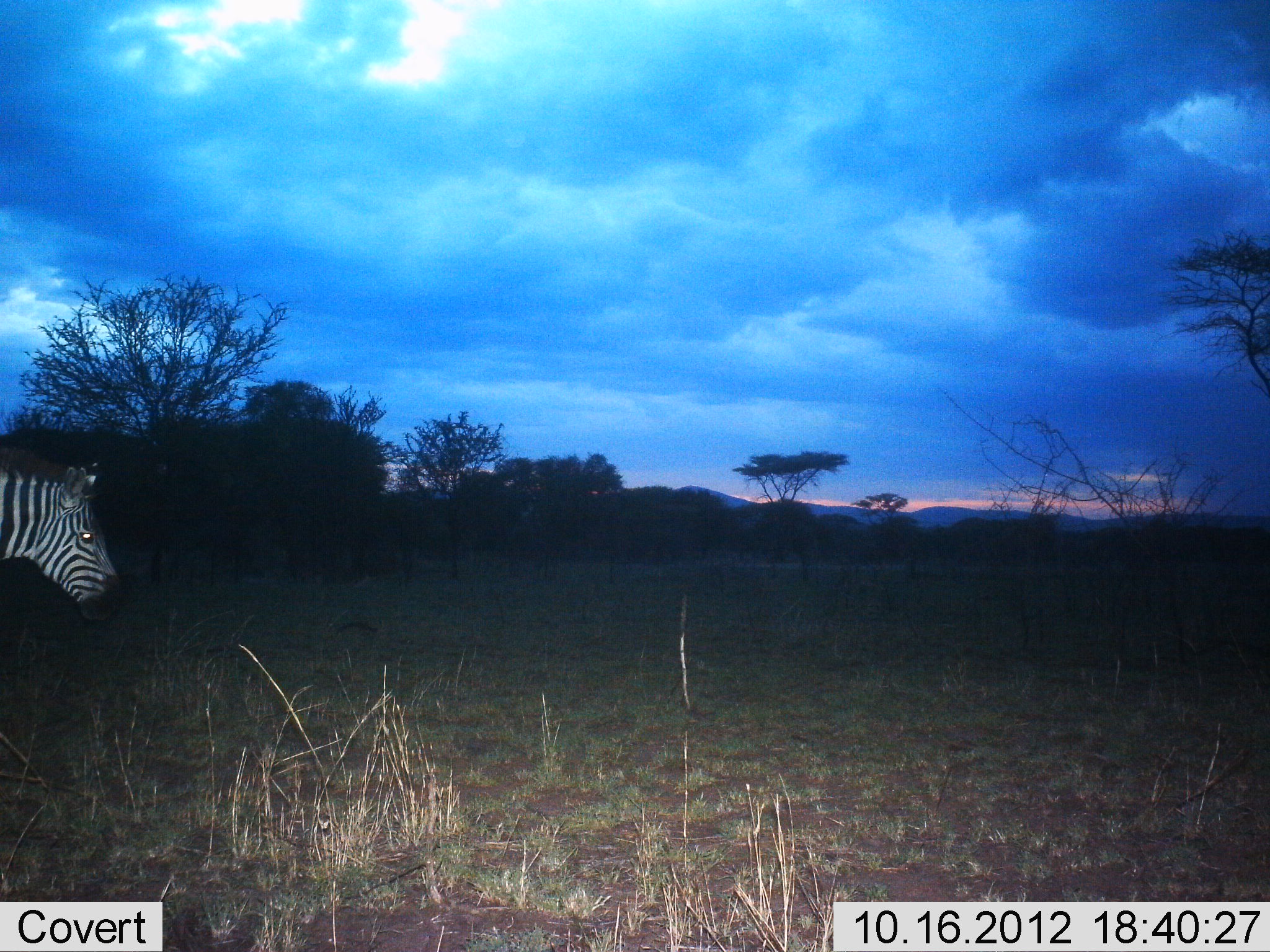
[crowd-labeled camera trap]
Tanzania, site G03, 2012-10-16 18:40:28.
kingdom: Animalia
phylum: Chordata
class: Mammalia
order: Perissodactyla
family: Equidae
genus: Equus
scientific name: Equus quagga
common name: plains zebra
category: zebra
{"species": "zebra (plains zebra) (Equus quagga)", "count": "1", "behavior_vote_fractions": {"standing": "50%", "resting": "0%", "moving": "50%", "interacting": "0%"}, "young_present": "0%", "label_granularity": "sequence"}